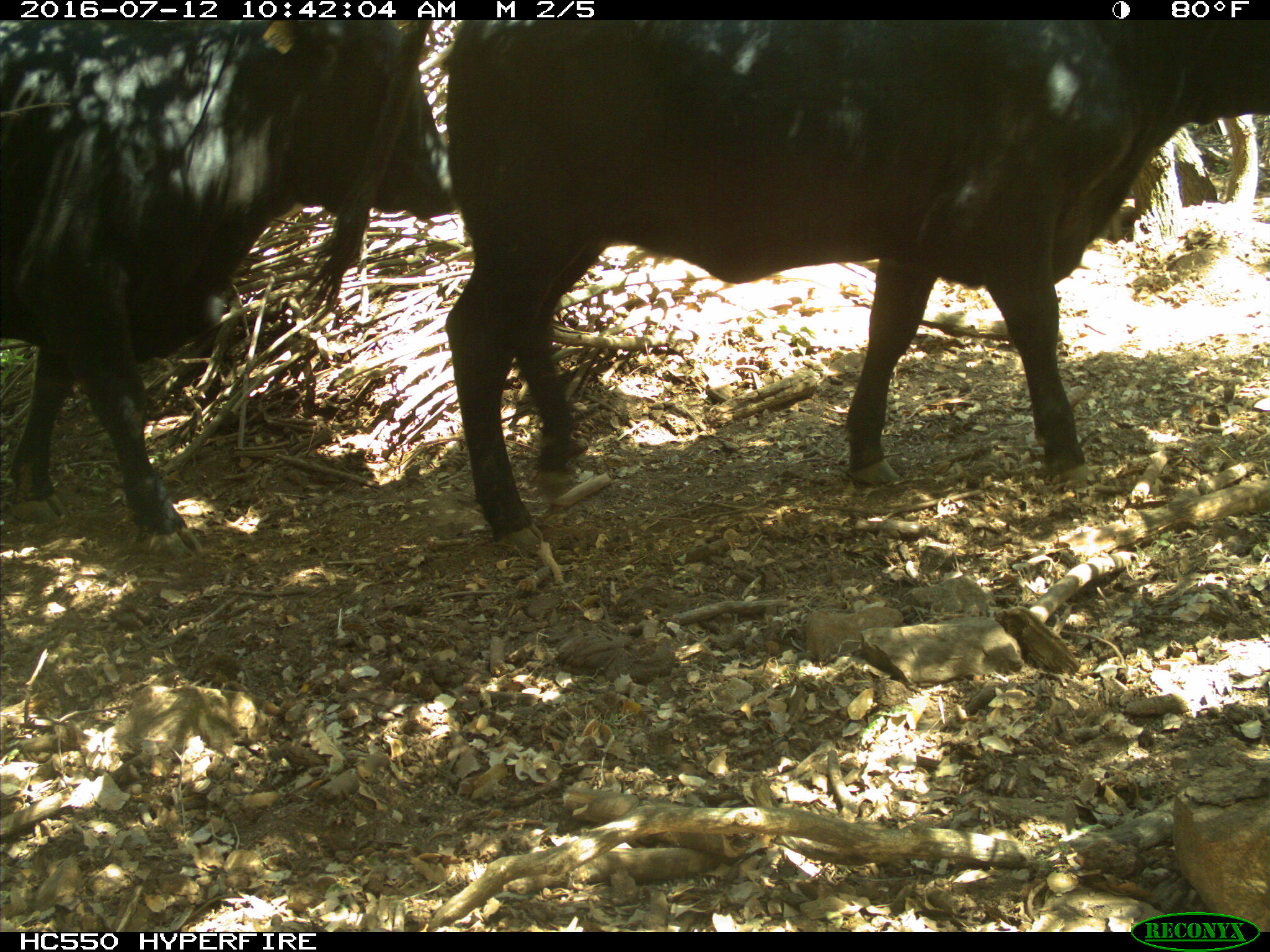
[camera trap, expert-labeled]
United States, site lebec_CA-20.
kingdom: Animalia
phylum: Chordata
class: Mammalia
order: Artiodactyla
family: Bovidae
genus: Bos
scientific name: Bos taurus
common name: domestic cow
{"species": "Bos taurus (domestic cow)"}